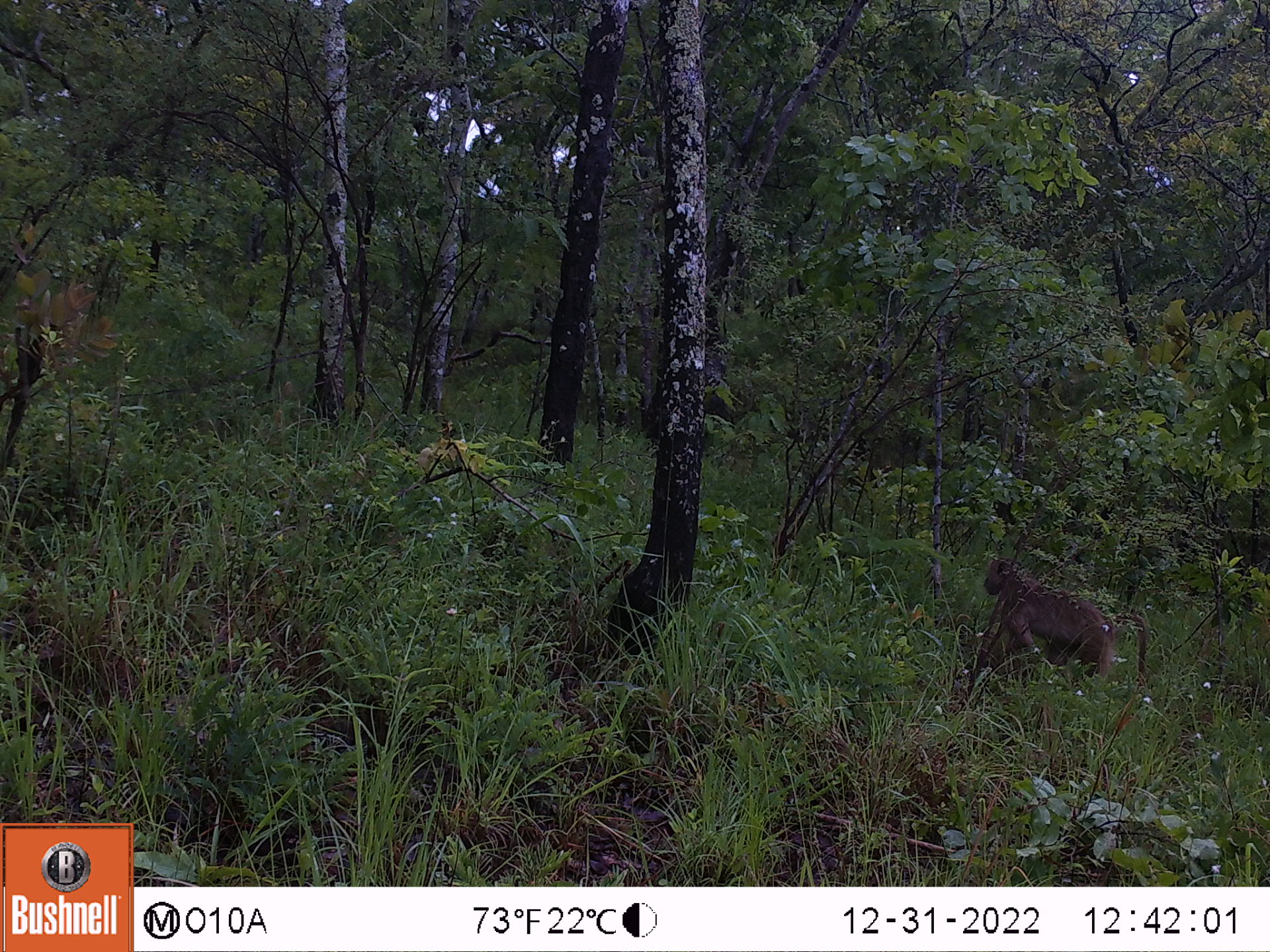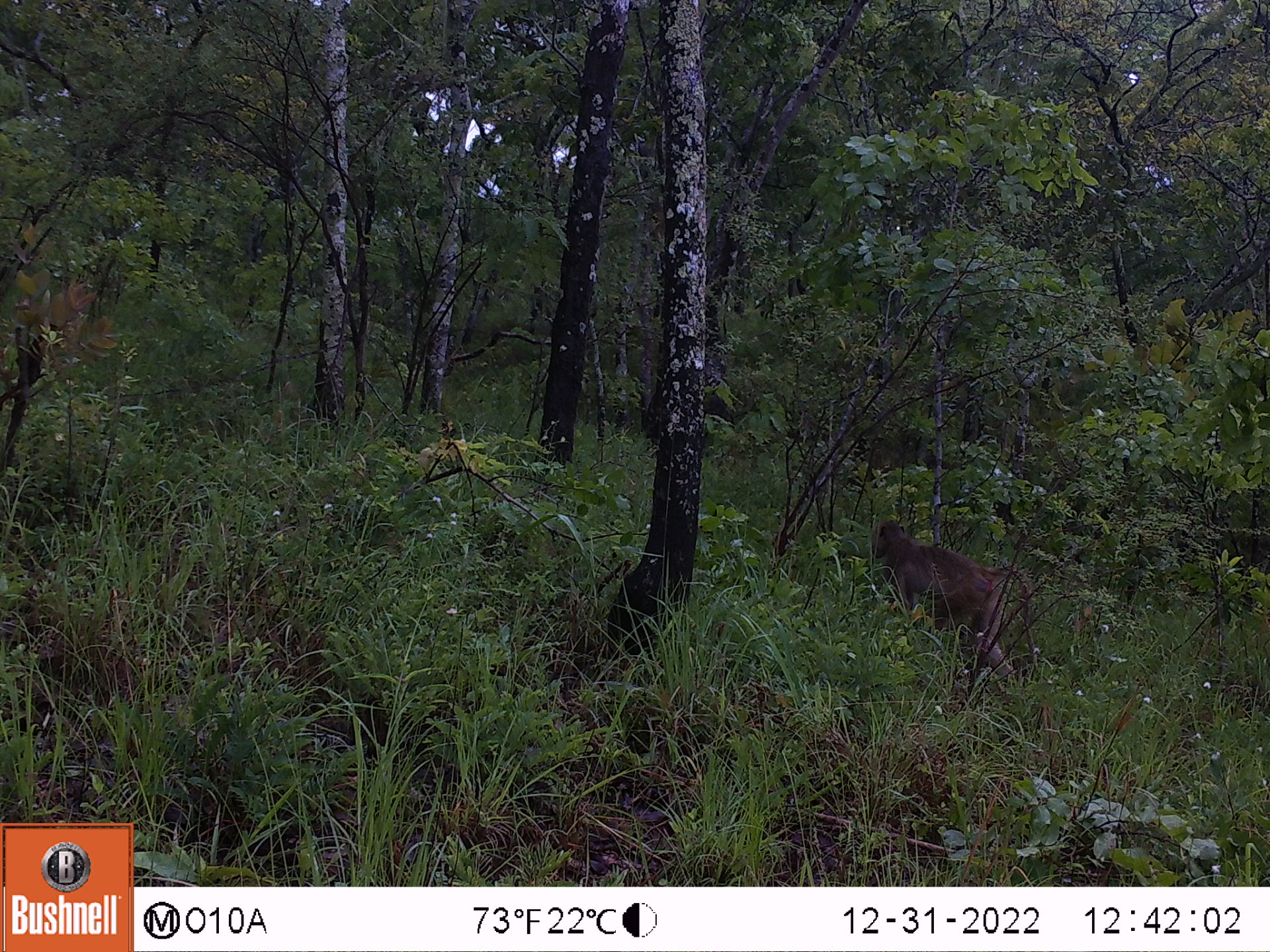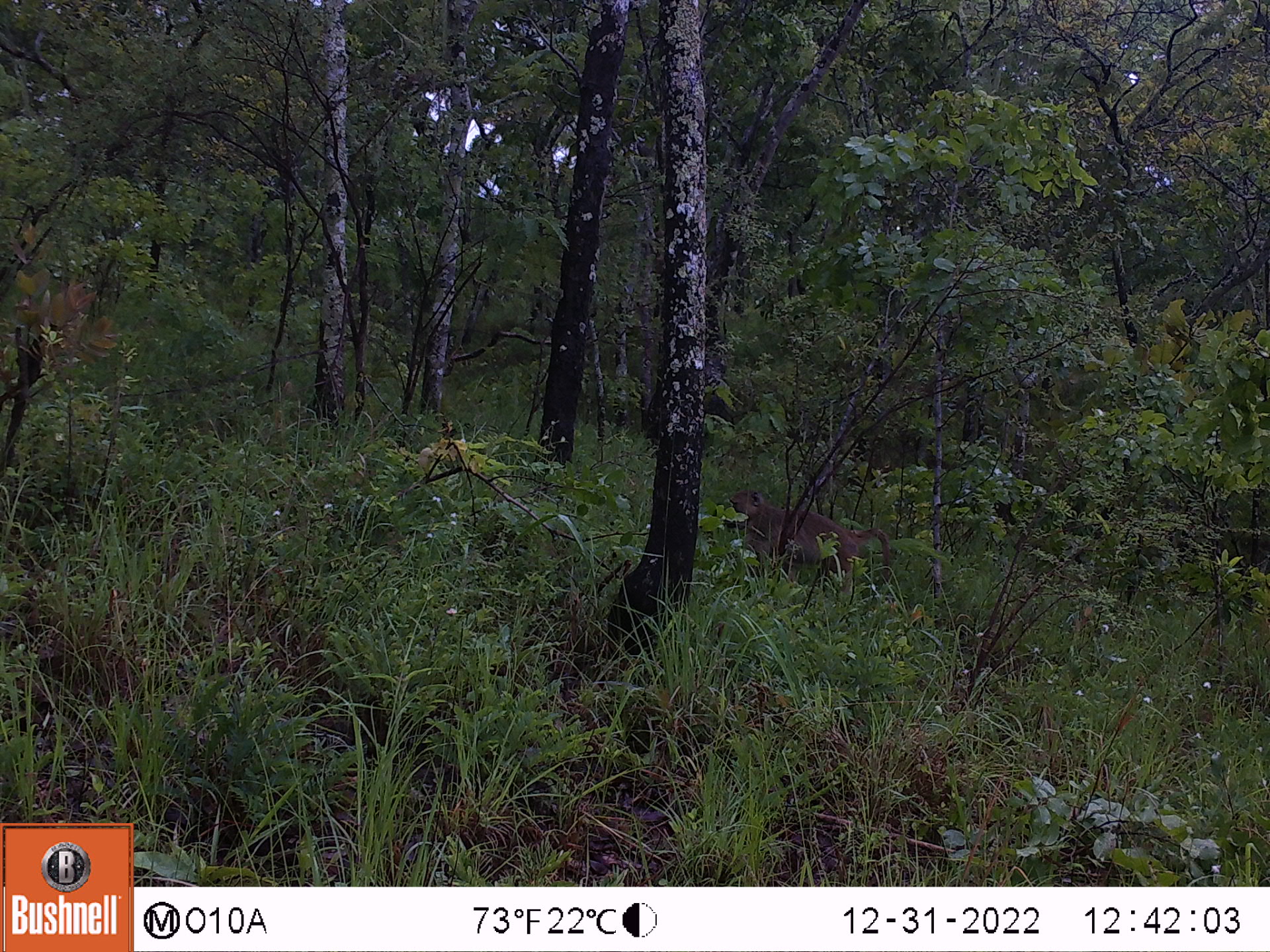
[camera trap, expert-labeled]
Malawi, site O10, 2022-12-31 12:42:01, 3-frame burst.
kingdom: Animalia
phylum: Chordata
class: Mammalia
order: Primates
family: Cercopithecidae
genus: Papio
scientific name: Papio cynocephalus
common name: yellow baboon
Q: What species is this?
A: Yellow baboon (Papio cynocephalus).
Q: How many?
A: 1.